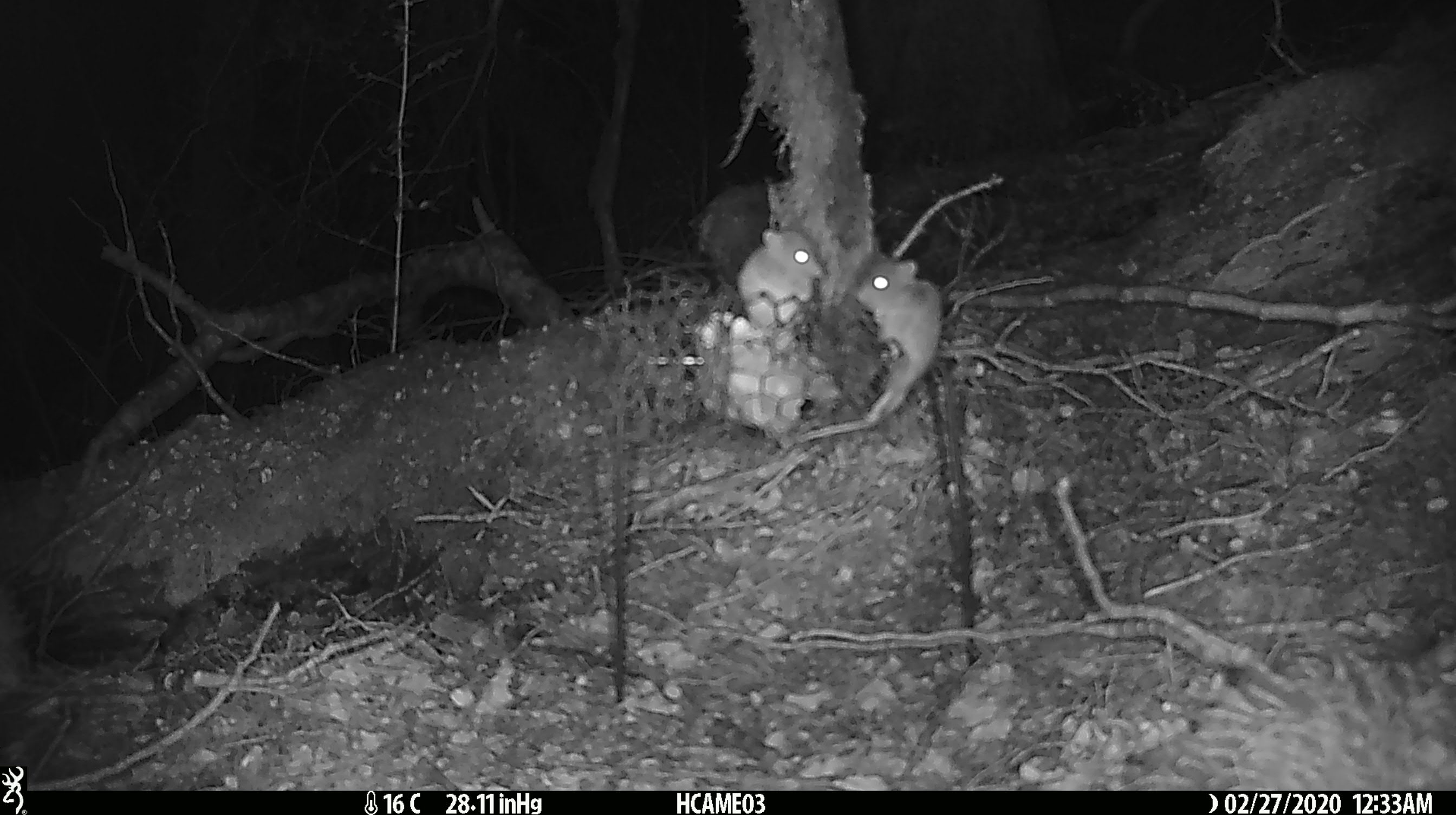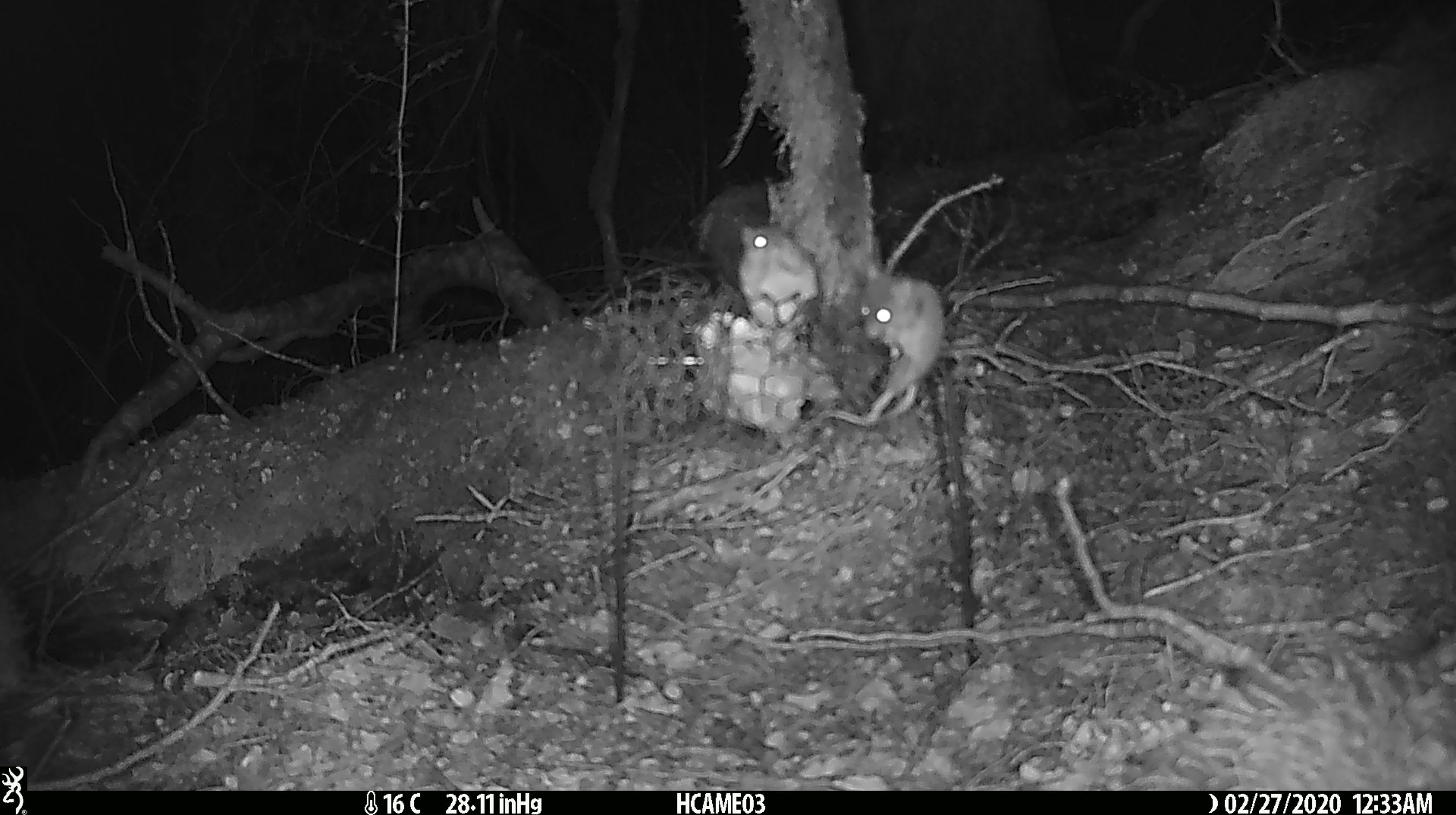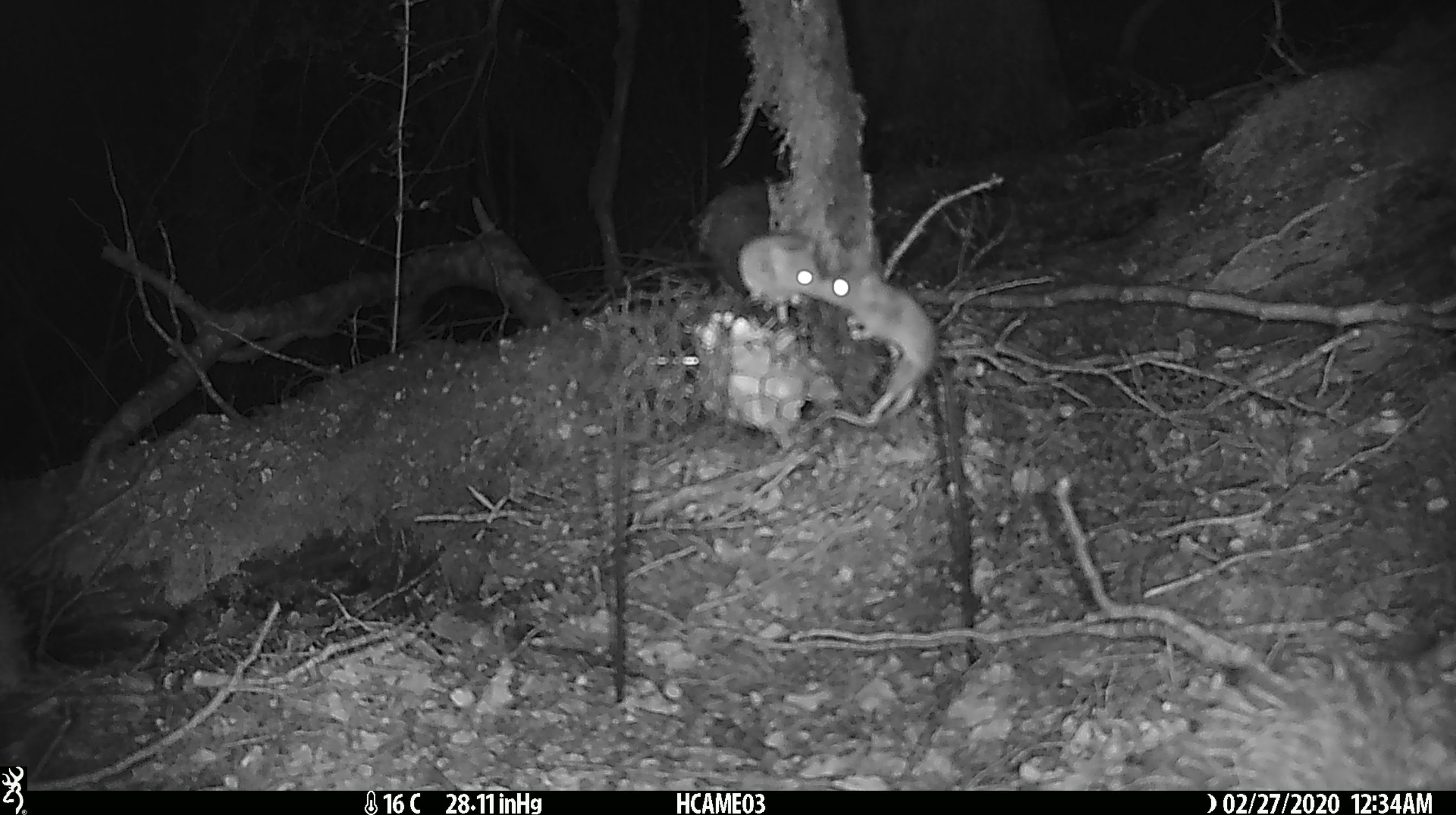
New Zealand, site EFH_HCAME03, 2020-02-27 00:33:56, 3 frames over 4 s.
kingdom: Animalia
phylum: Chordata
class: Mammalia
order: Rodentia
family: Muridae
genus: Mus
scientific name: Mus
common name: mouse